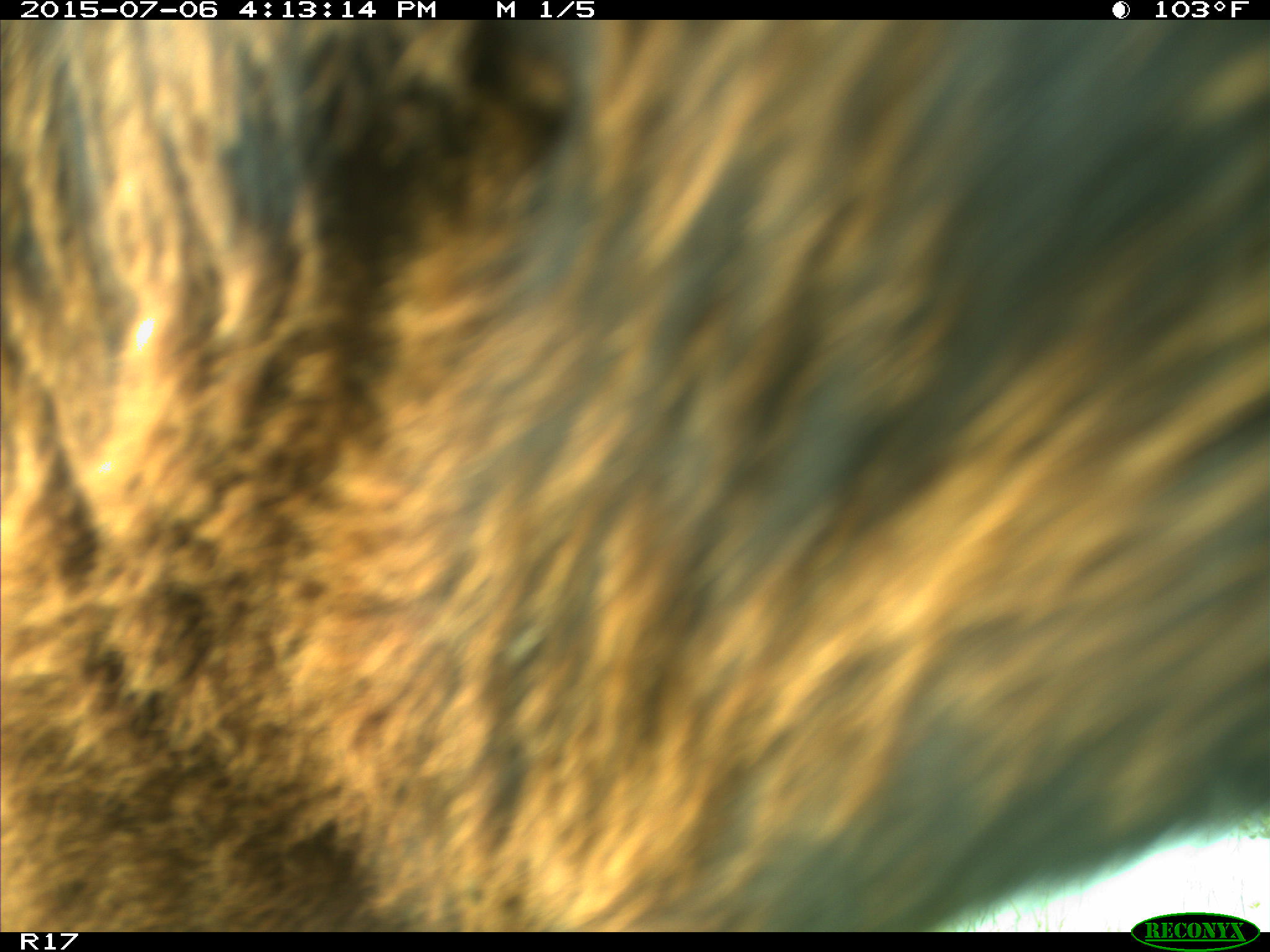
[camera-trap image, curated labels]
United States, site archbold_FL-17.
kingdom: Animalia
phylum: Chordata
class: Mammalia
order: Artiodactyla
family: Bovidae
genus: Bos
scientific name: Bos taurus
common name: domestic cow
Bos taurus (domestic cow).